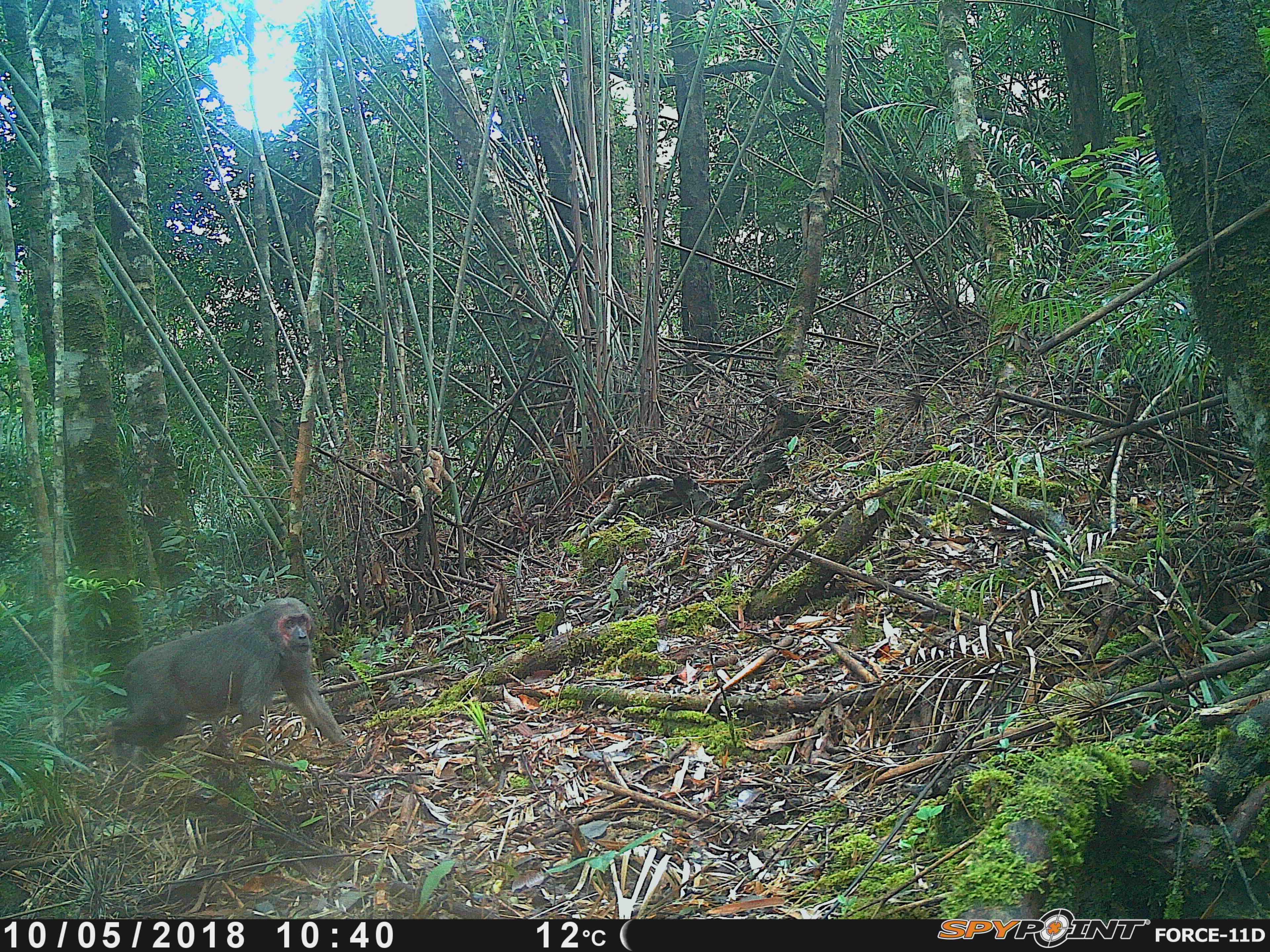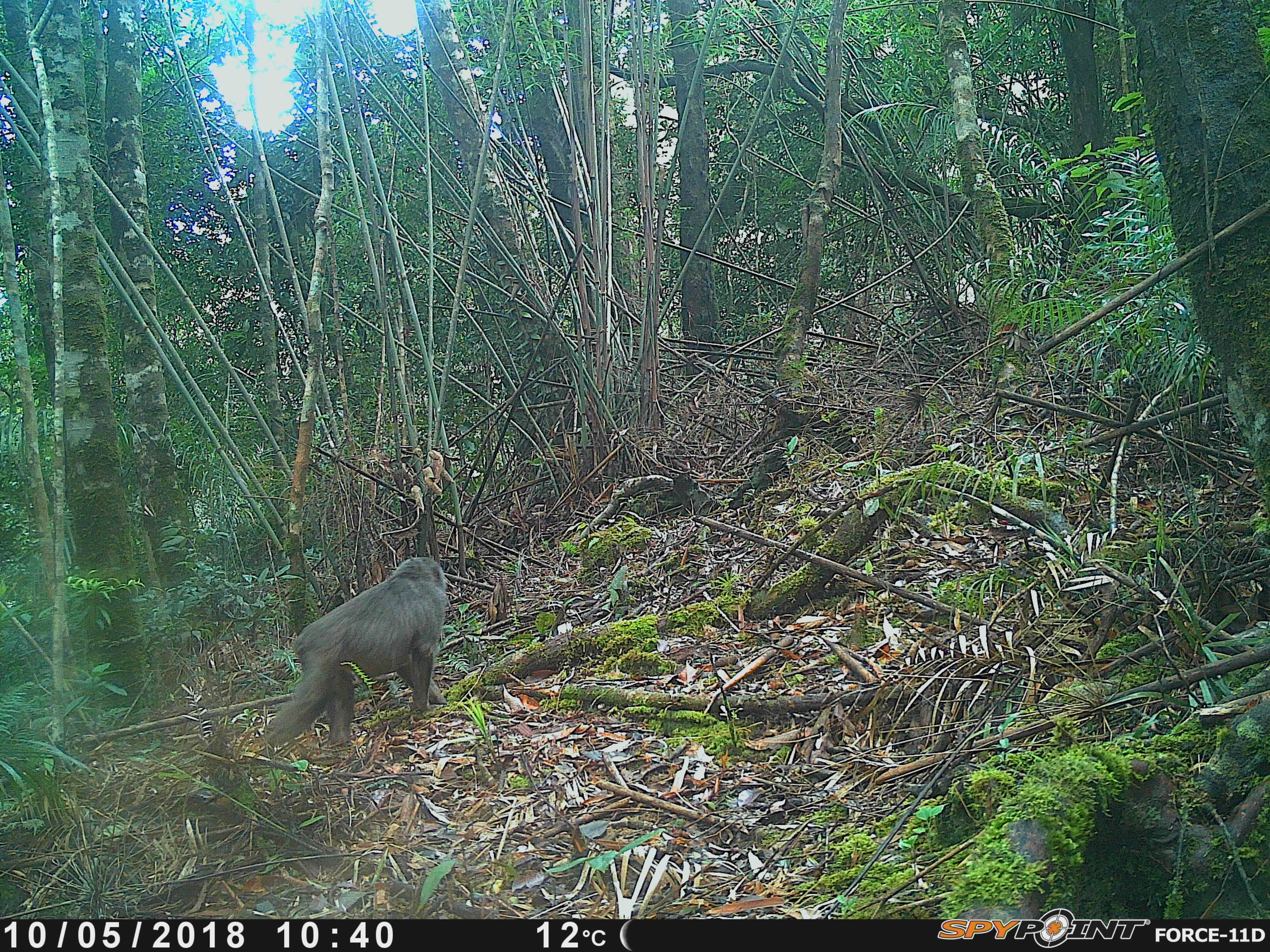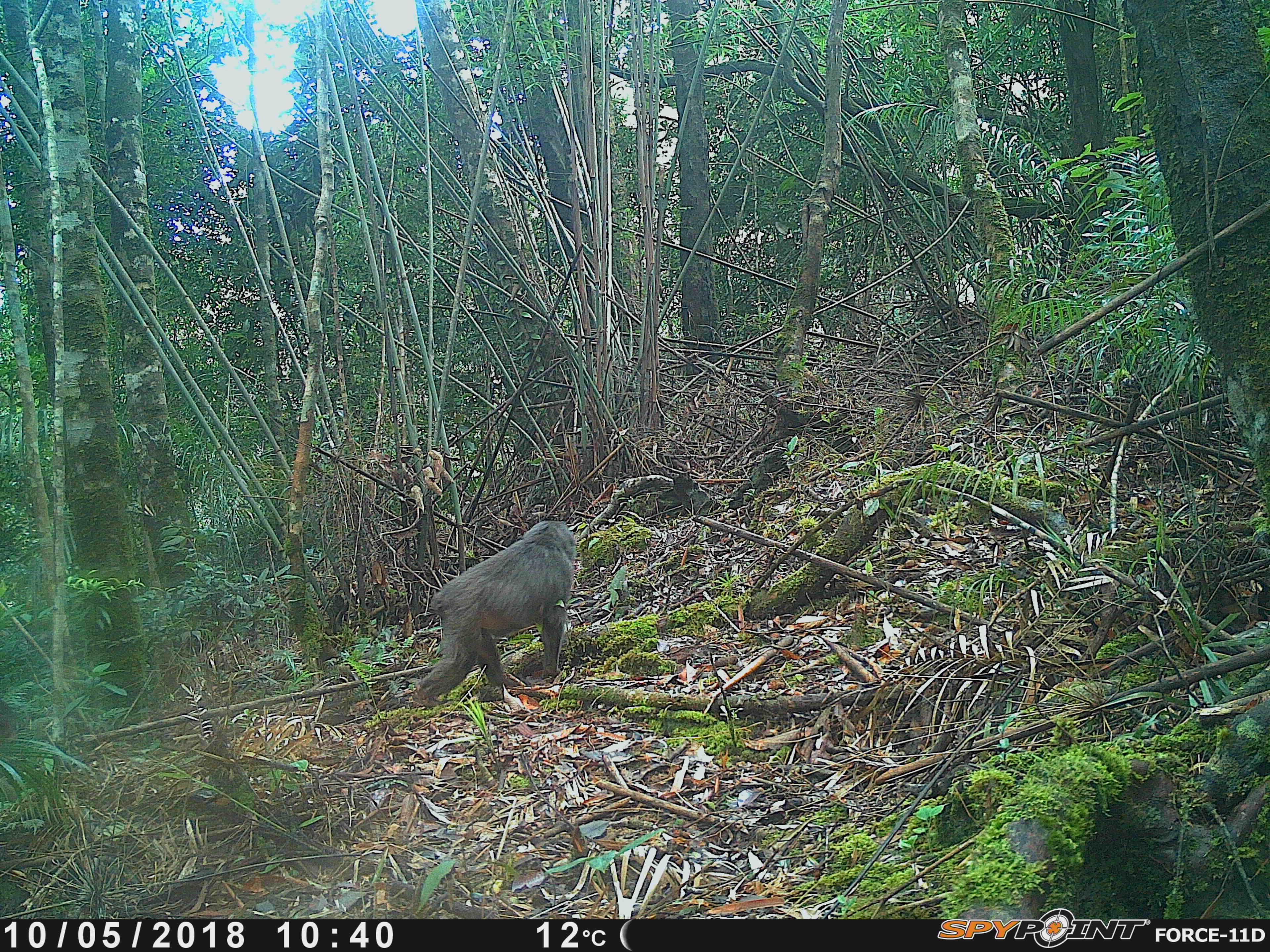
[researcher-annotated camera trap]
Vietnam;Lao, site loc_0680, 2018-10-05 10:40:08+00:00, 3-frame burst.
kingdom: Animalia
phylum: Chordata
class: Mammalia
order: Primates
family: Cercopithecidae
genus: Macaca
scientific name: Macaca arctoides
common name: stump-tailed macaque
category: stump tailed macaque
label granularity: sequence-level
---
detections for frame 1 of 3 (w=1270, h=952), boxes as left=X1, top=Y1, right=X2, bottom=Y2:
stump tailed macaque: left=104, top=597, right=351, bottom=770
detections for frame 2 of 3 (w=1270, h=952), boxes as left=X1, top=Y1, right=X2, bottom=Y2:
stump tailed macaque: left=262, top=556, right=447, bottom=749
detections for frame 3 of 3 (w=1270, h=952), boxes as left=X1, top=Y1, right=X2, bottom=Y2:
stump tailed macaque: left=412, top=520, right=578, bottom=706